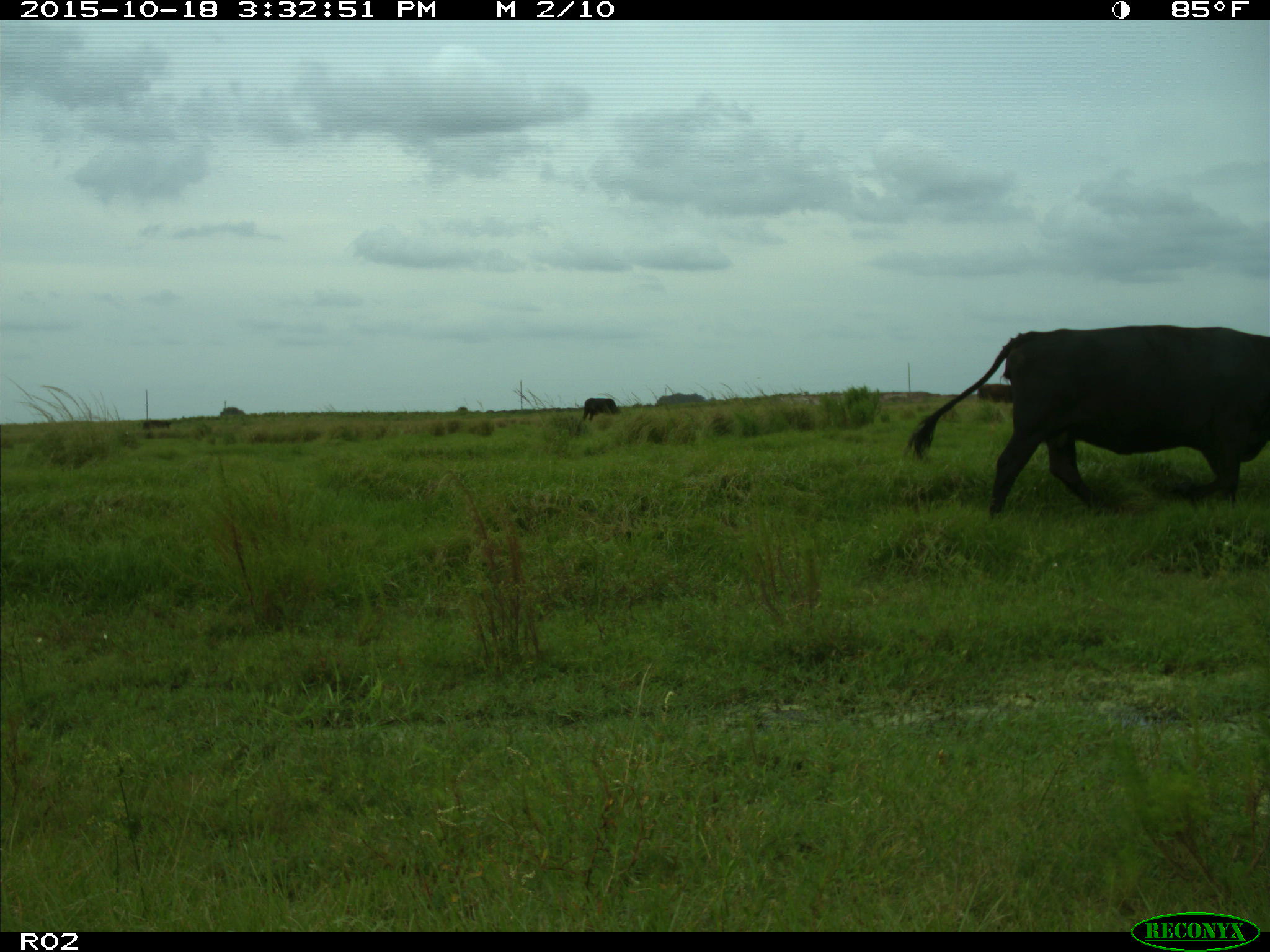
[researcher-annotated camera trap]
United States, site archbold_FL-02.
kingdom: Animalia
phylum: Chordata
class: Mammalia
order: Artiodactyla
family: Bovidae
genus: Bos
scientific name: Bos taurus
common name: domestic cow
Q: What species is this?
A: Bos taurus (domestic cow).